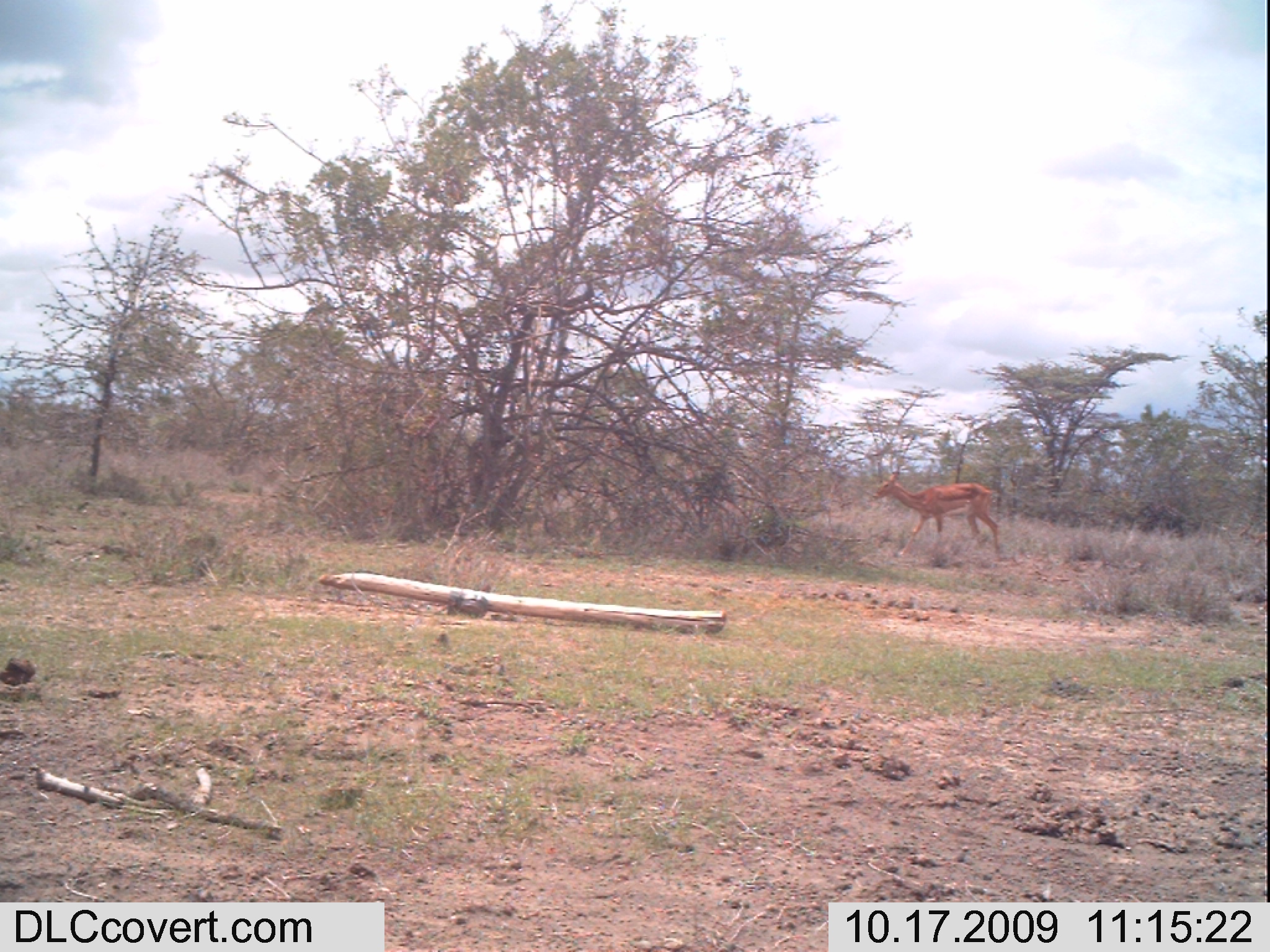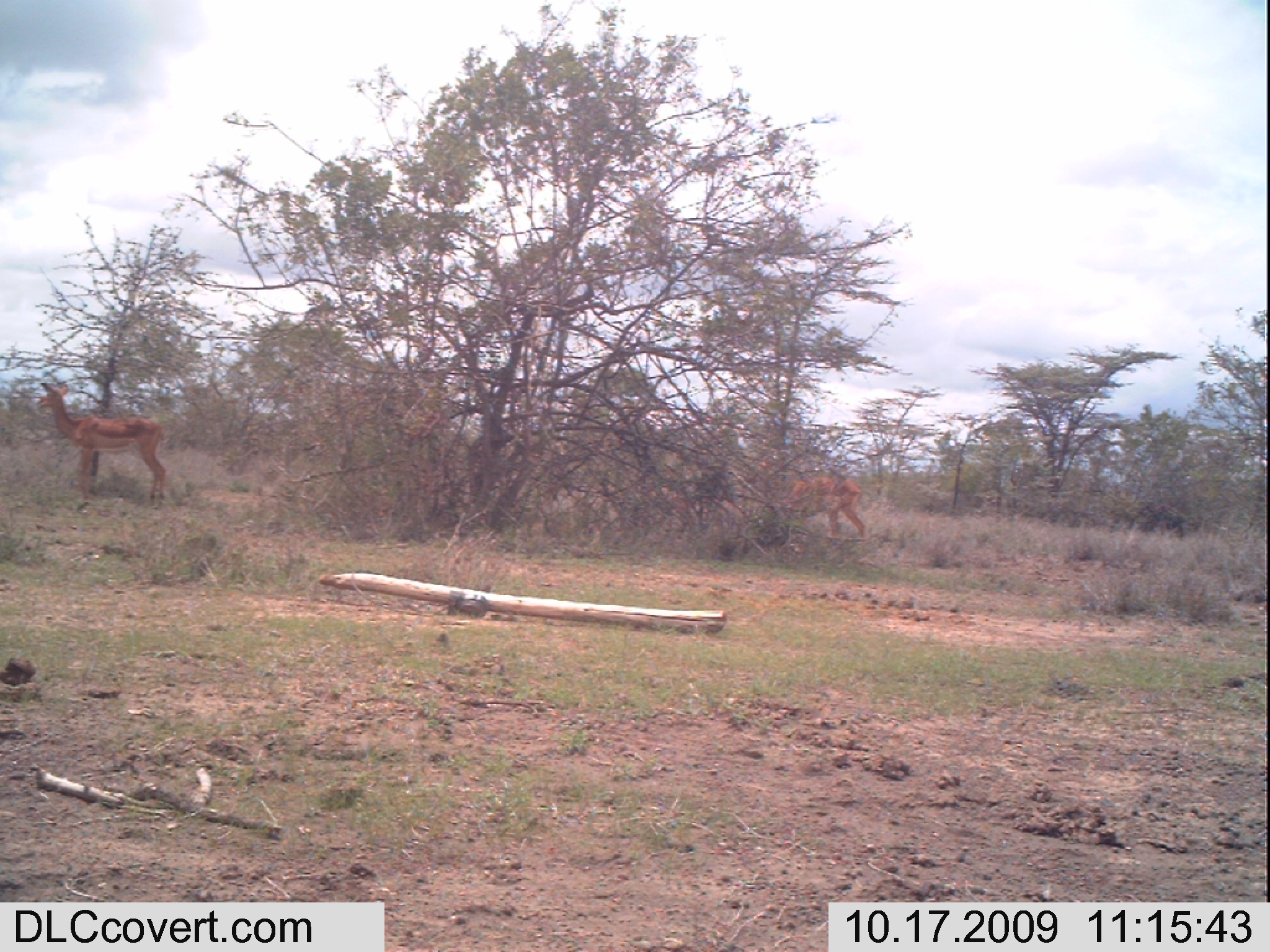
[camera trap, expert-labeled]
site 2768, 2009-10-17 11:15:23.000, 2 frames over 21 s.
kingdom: Animalia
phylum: Chordata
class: Mammalia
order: Artiodactyla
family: Bovidae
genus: Aepyceros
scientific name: Aepyceros melampus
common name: impala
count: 1